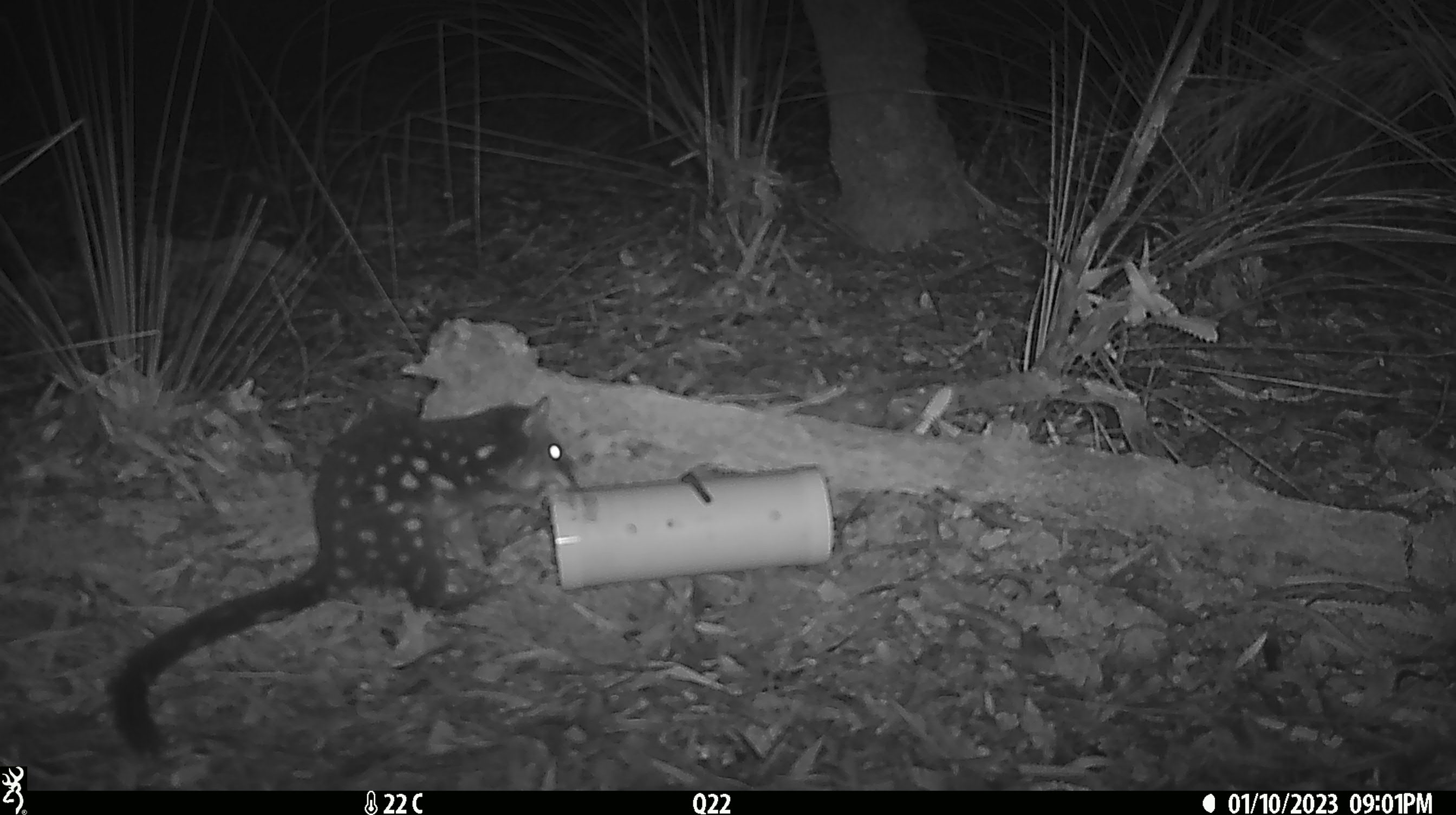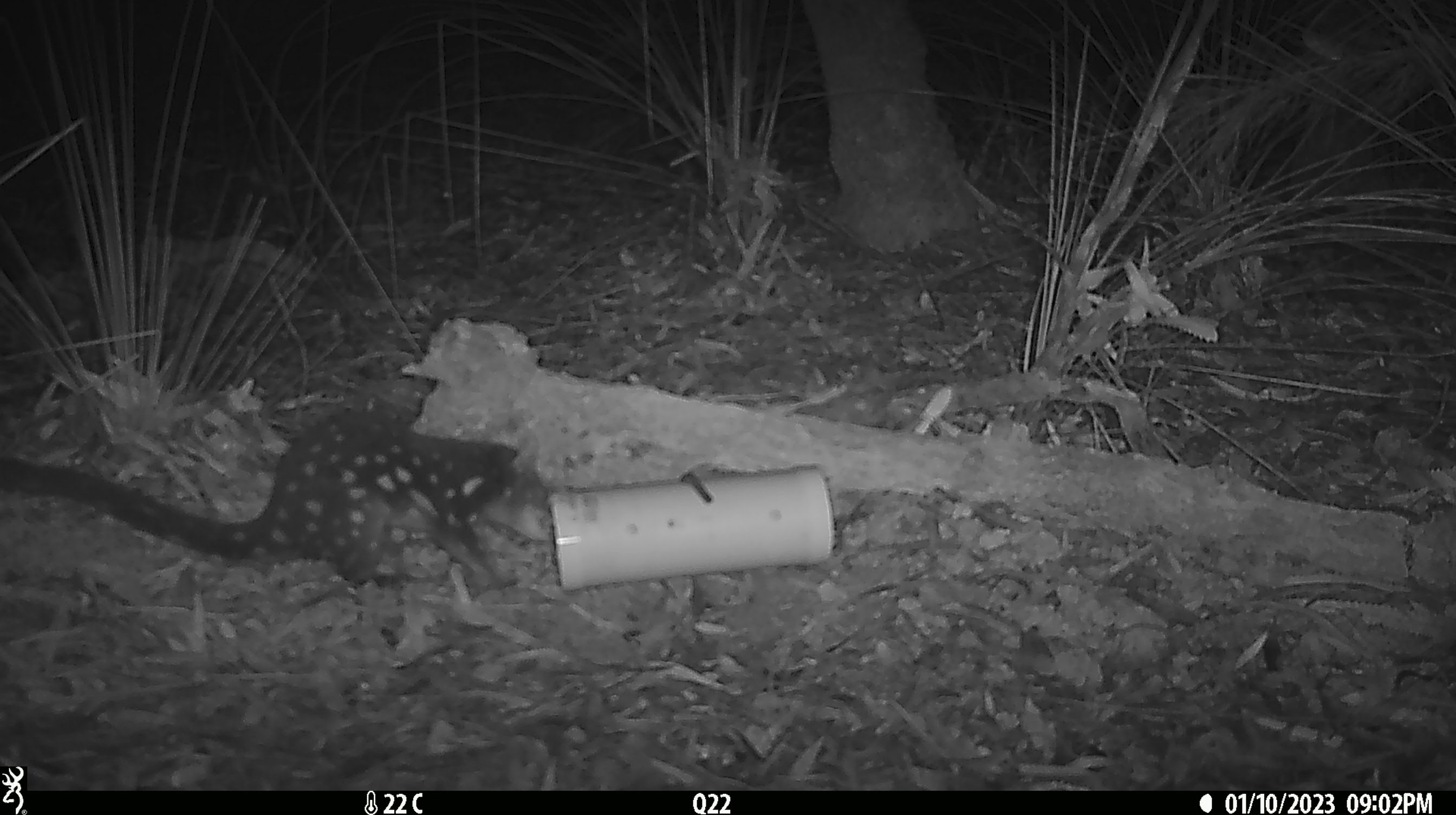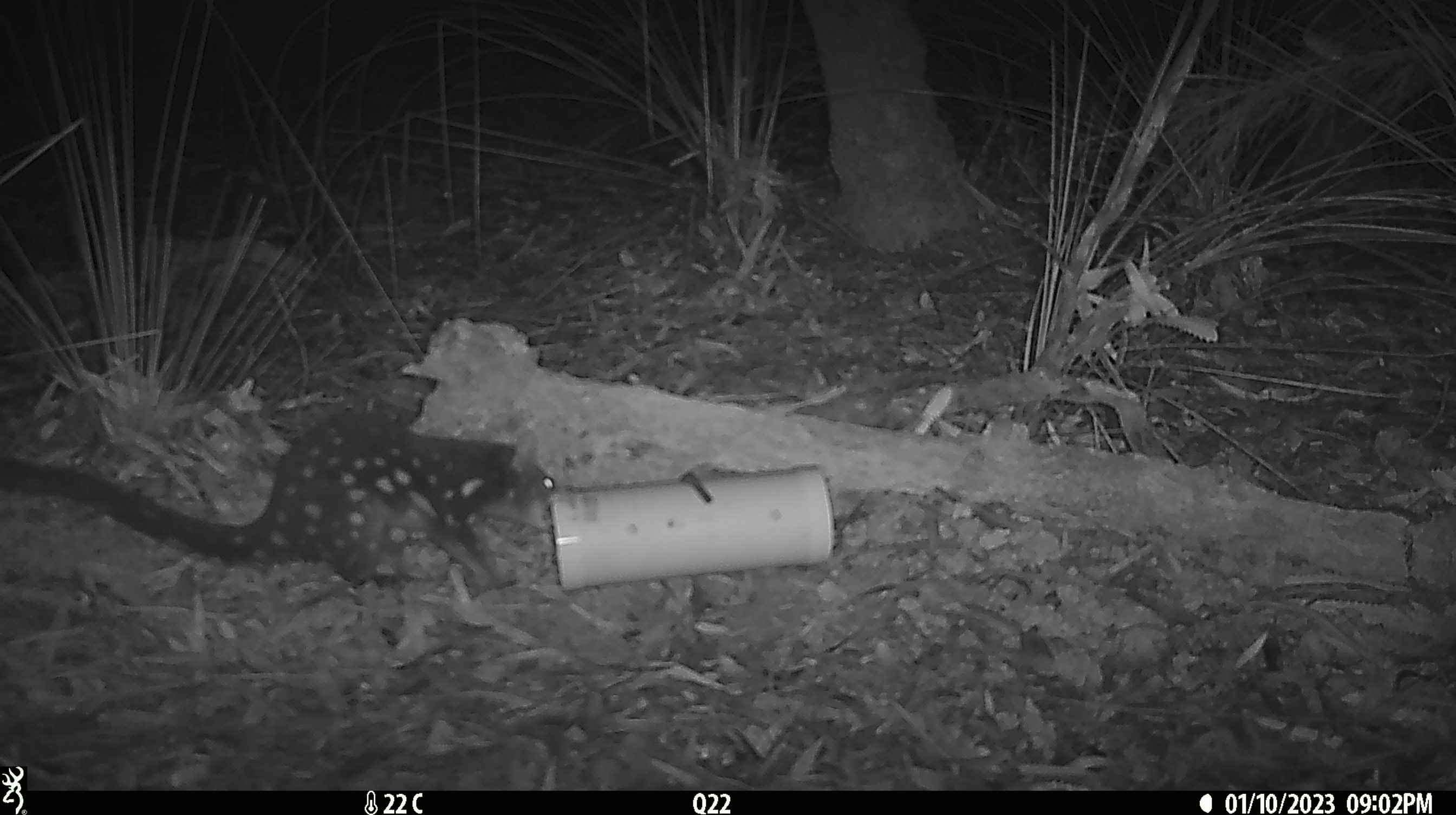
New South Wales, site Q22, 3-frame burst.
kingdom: Animalia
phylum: Chordata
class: Mammalia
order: Dasyuromorphia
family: Dasyuridae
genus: Dasyurus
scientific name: Dasyurus maculatus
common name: spotted-tailed quoll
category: quoll